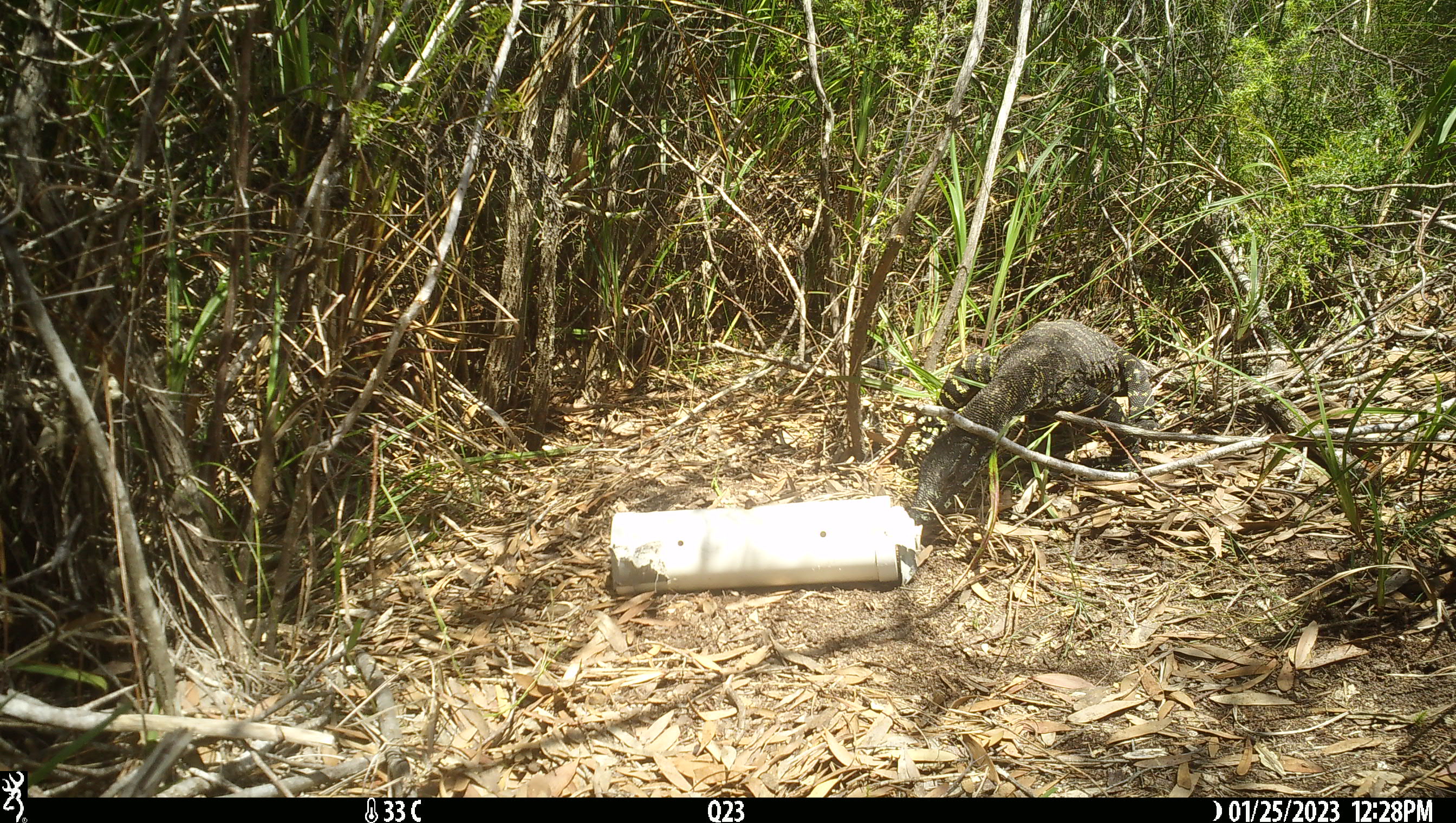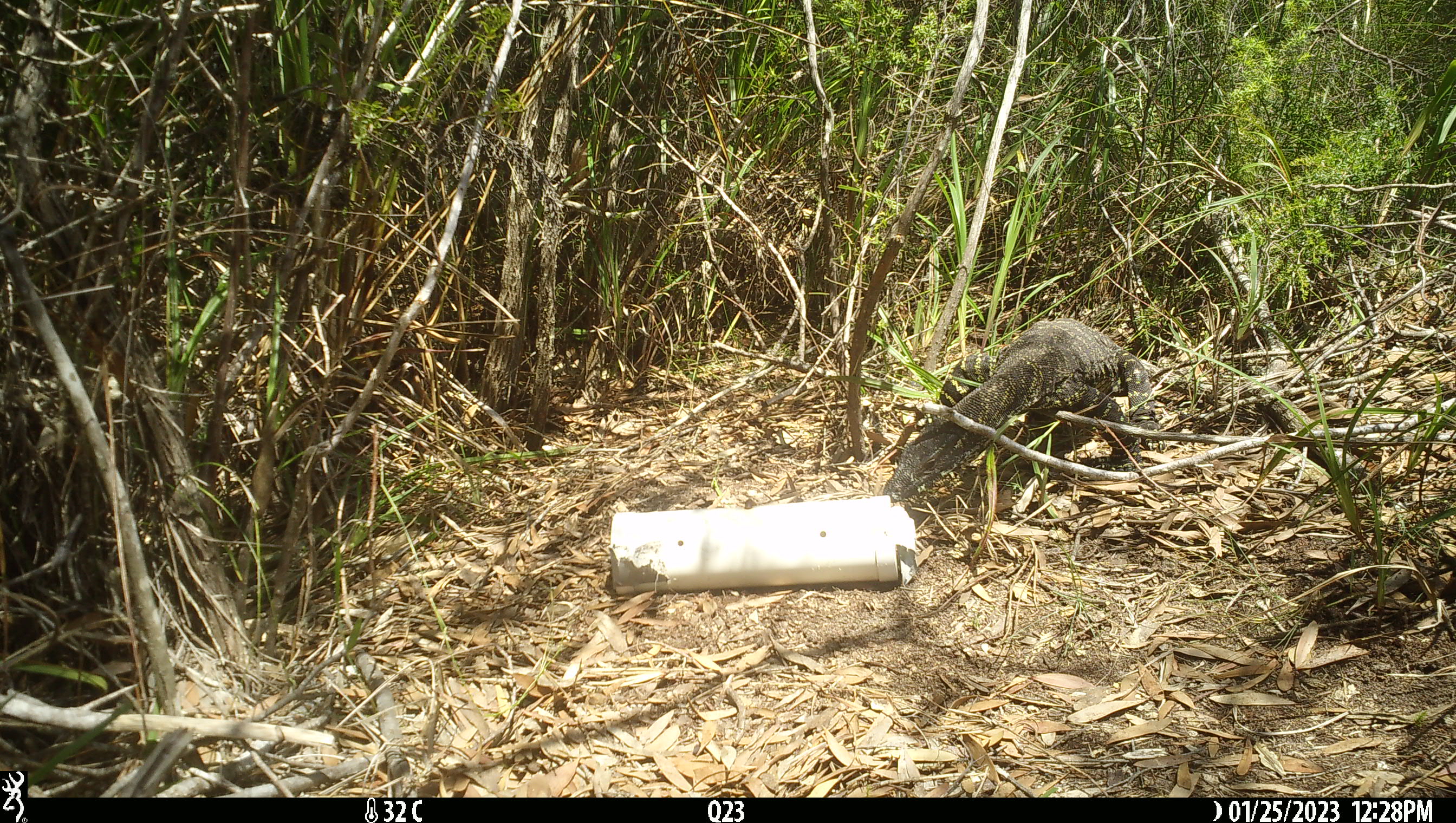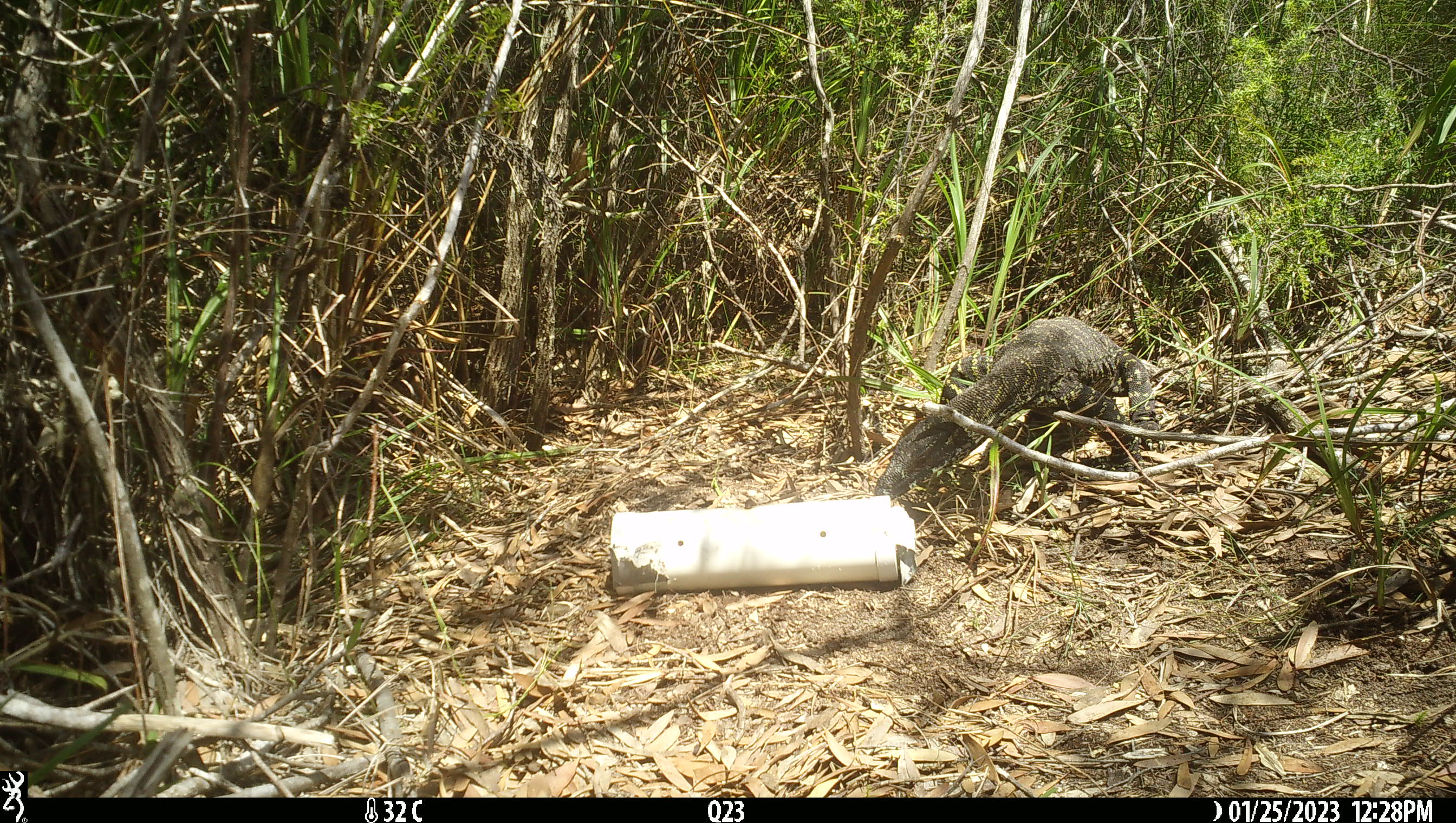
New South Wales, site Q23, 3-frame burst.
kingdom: Animalia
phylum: Chordata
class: Reptilia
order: Squamata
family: Varanidae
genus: Varanus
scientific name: Varanus varius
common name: lace monitor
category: goanna